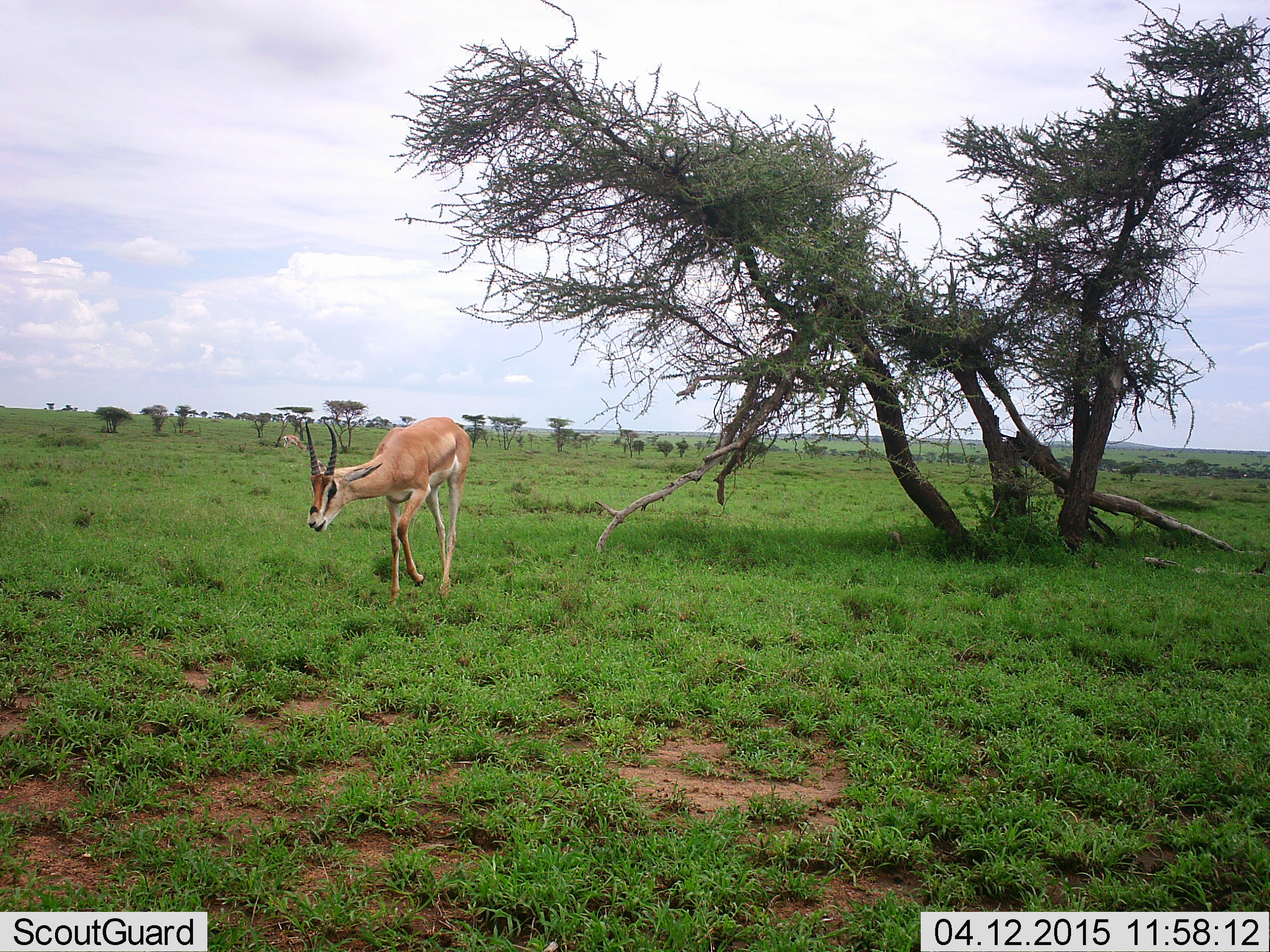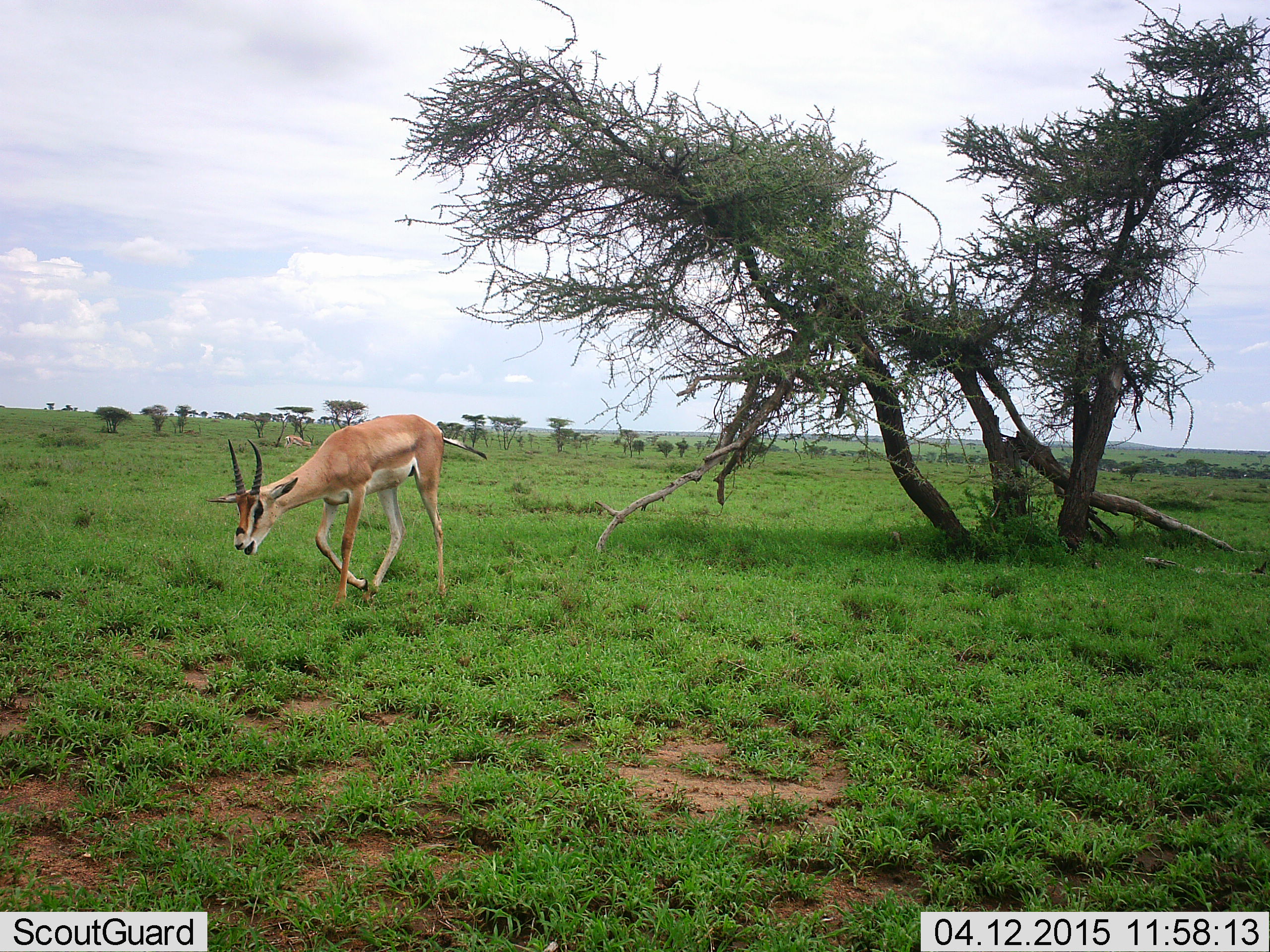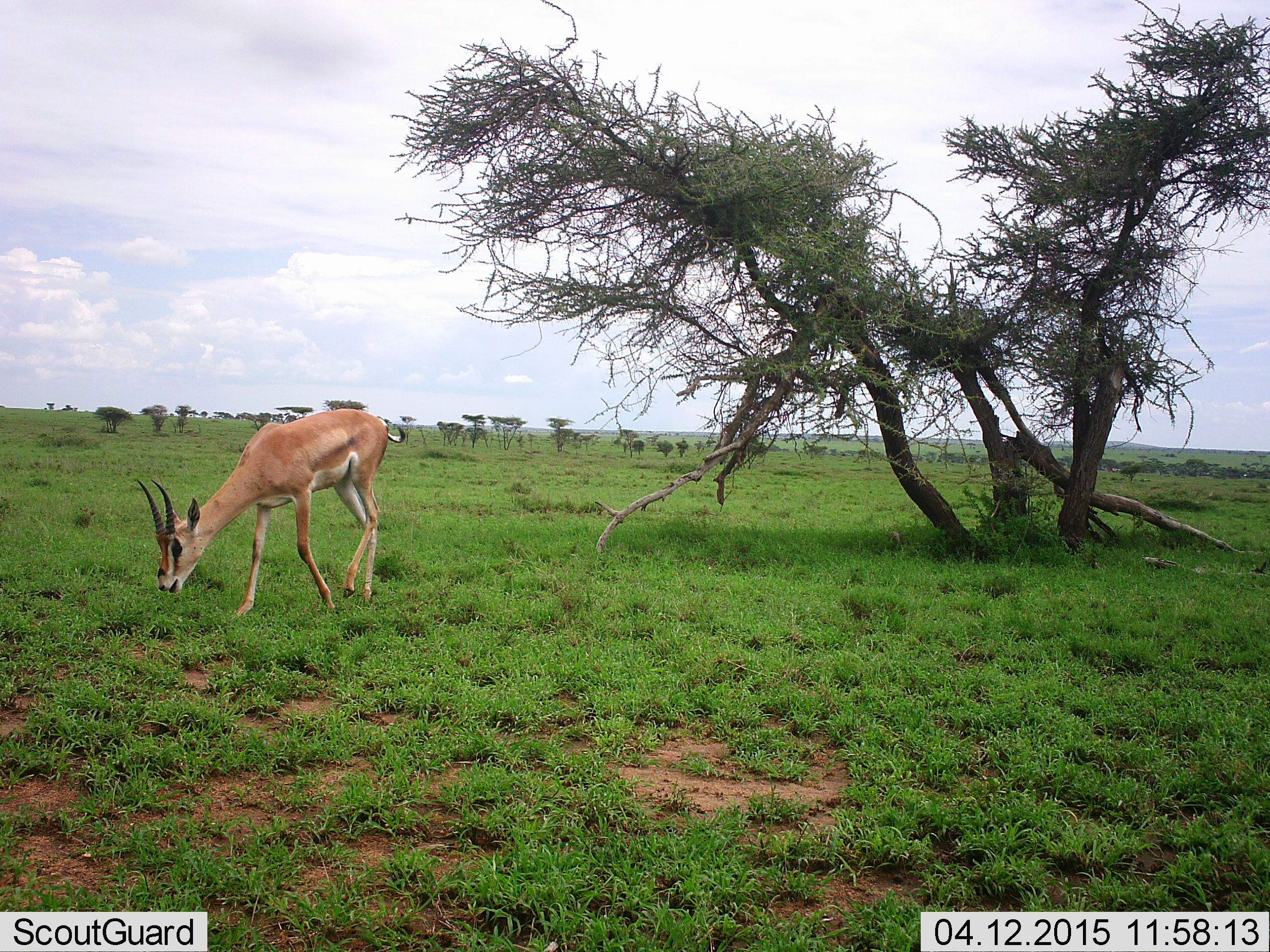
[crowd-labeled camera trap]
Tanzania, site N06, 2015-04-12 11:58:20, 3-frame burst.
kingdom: Animalia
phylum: Chordata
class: Mammalia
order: Artiodactyla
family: Bovidae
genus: Nanger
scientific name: Nanger granti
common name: grant's gazelle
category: gazellegrants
Gazellegrants (grant's gazelle) (Nanger granti), count 1. Behavior (volunteer vote fractions): standing 20%, resting 0%, moving 70%, interacting 0%. Young present (vote fraction): 0%. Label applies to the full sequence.